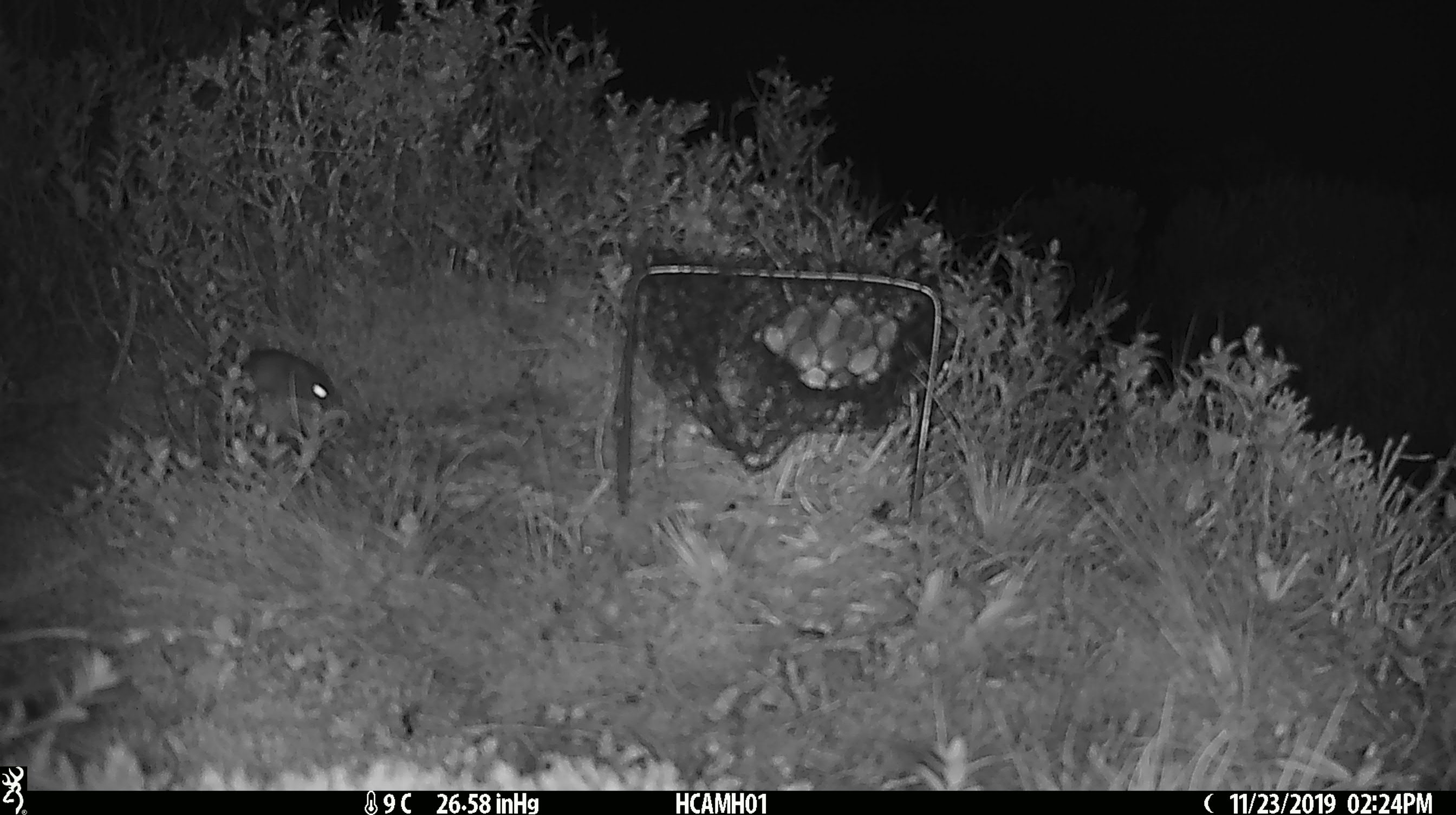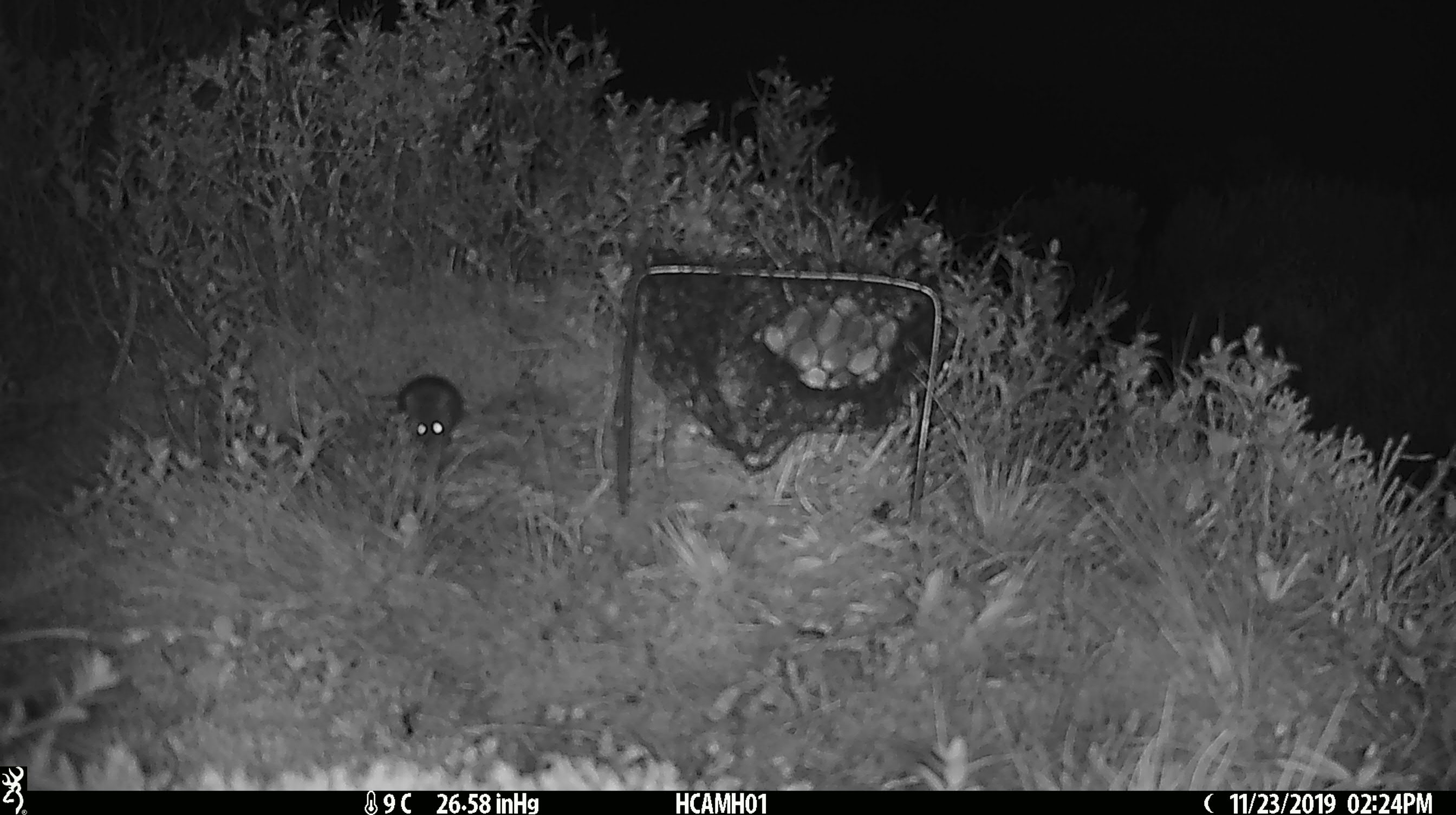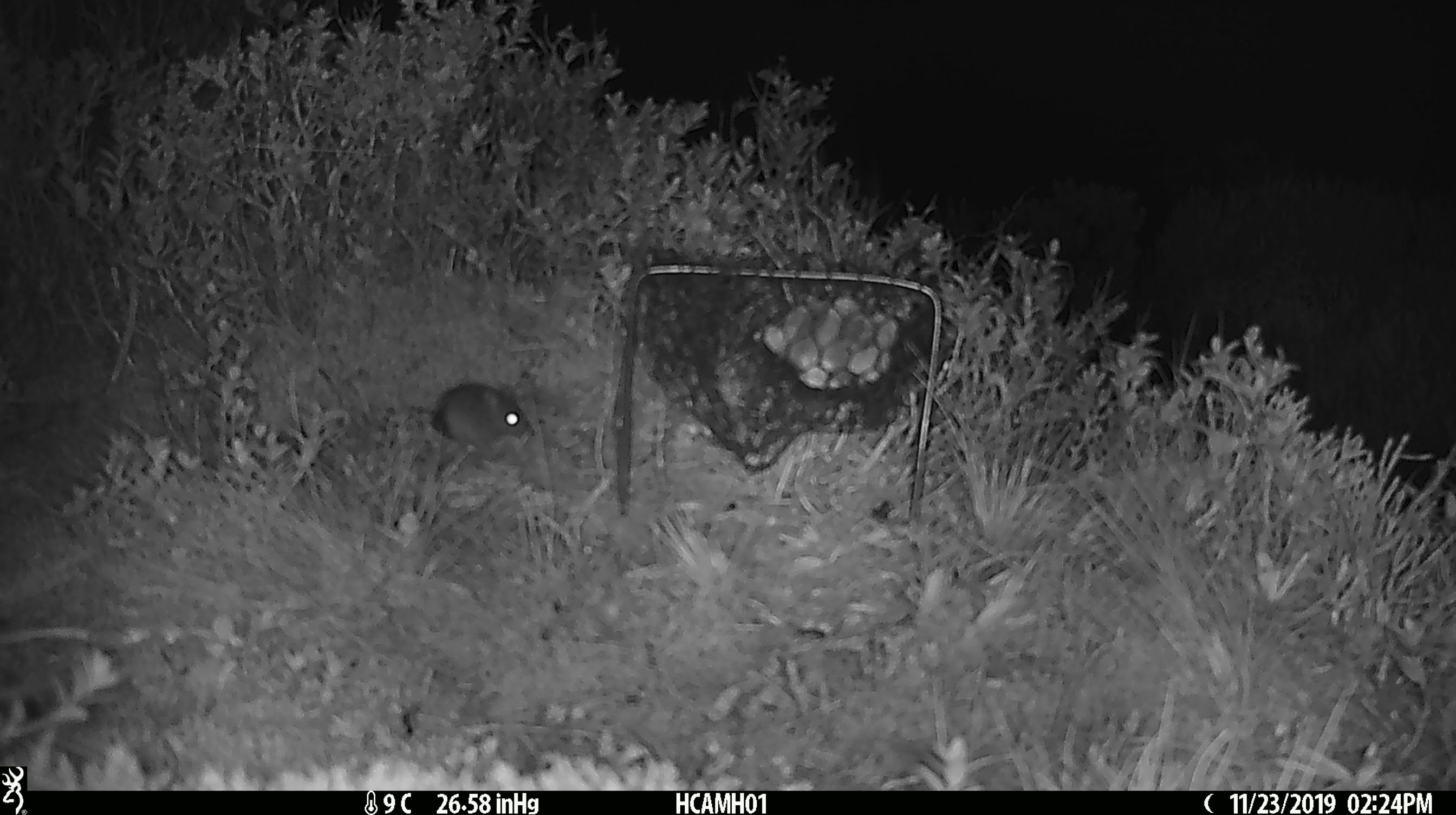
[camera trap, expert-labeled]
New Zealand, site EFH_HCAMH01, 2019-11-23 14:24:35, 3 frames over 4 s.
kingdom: Animalia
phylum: Chordata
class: Mammalia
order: Rodentia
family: Muridae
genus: Mus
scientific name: Mus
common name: mouse